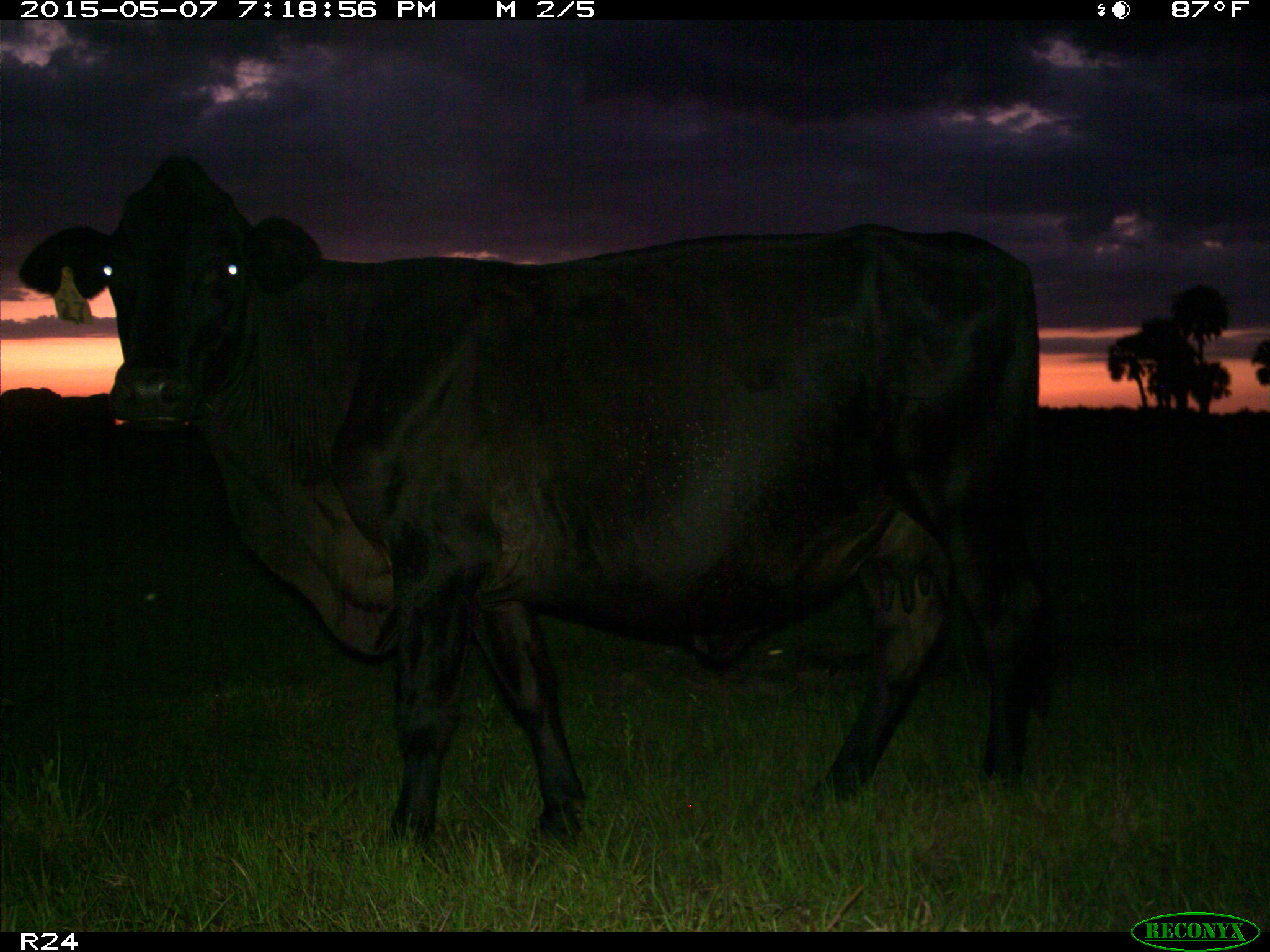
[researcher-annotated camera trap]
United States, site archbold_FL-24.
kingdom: Animalia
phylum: Chordata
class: Mammalia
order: Artiodactyla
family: Bovidae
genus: Bos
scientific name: Bos taurus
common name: domestic cow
Bos taurus (domestic cow).